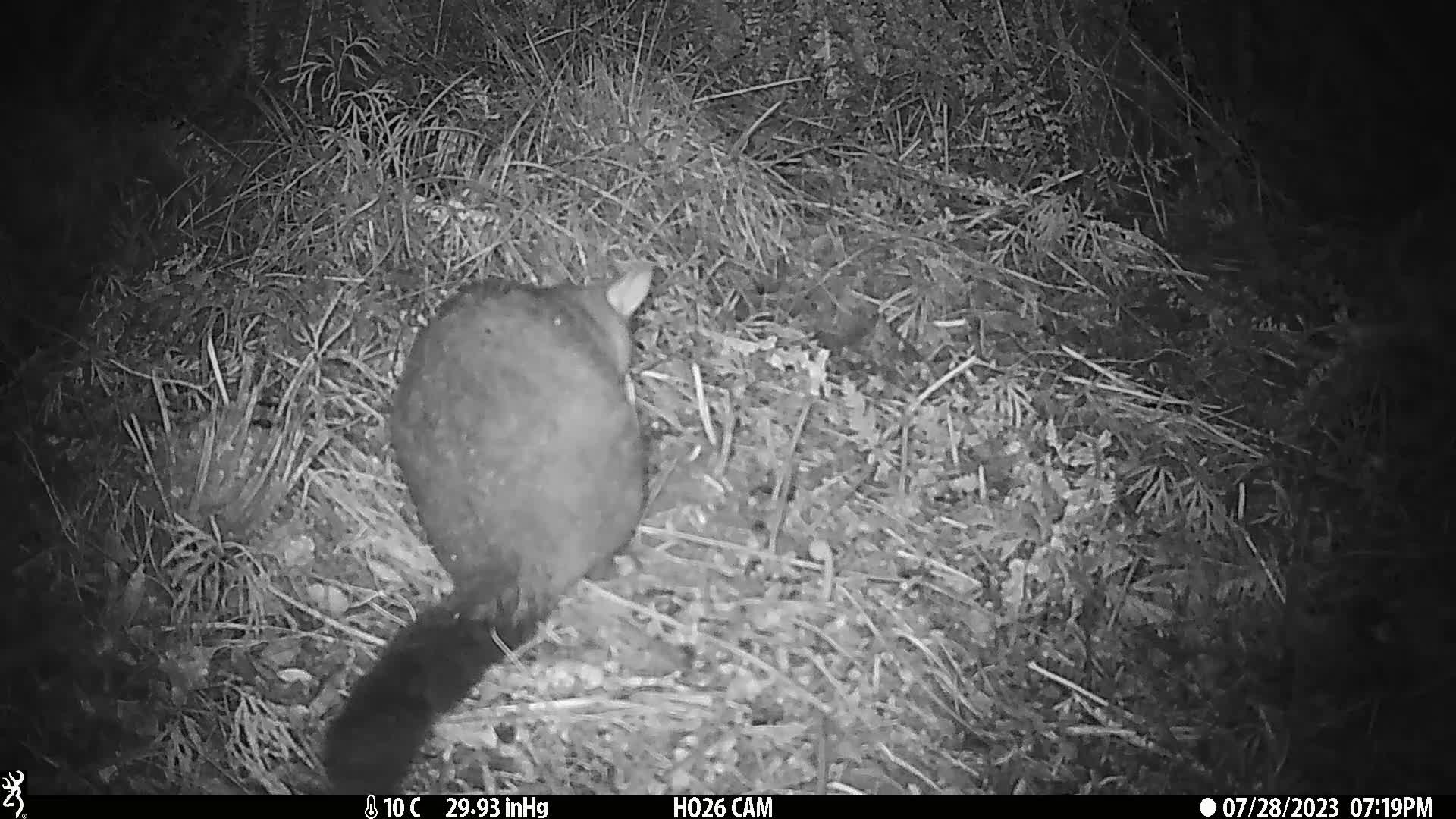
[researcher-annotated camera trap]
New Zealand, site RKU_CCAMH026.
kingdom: Animalia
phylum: Chordata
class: Mammalia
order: Diprotodontia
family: Phalangeridae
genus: Trichosurus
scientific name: Trichosurus vulpecula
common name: common brushtail possum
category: possum